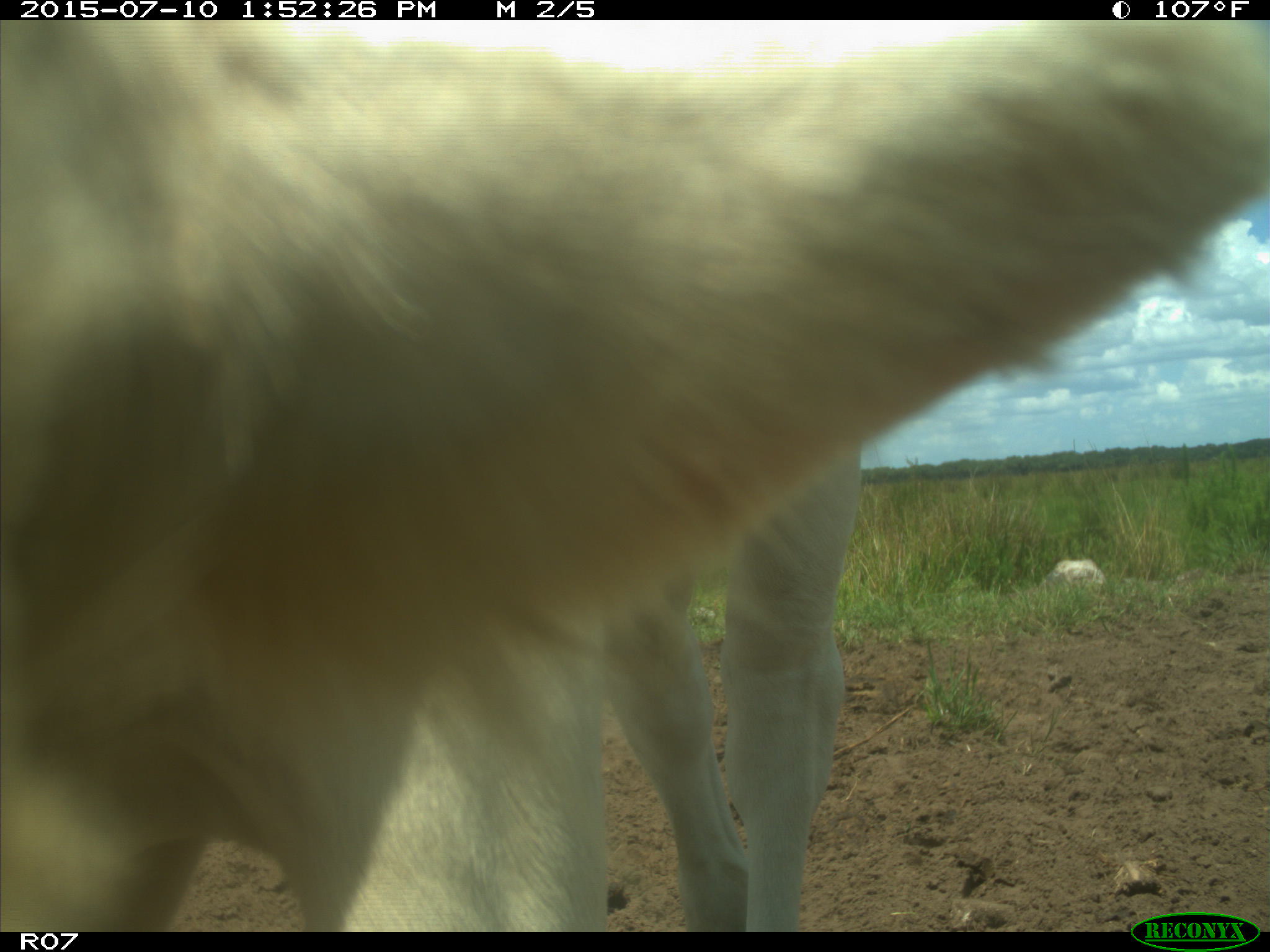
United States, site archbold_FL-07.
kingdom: Animalia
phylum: Chordata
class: Mammalia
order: Artiodactyla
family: Bovidae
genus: Bos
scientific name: Bos taurus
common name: domestic cow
Bos taurus (domestic cow).